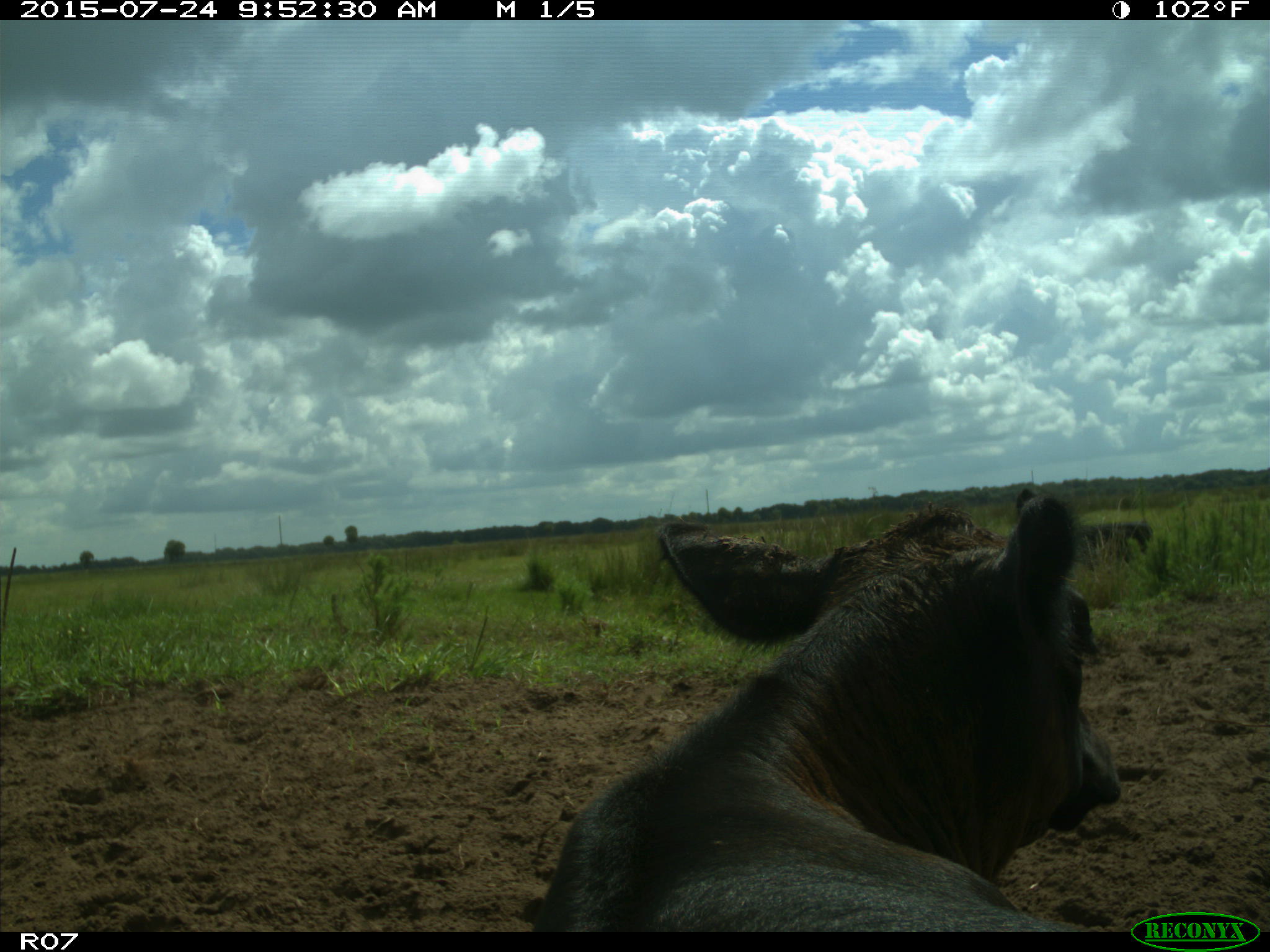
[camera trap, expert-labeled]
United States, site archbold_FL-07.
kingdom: Animalia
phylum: Chordata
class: Mammalia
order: Artiodactyla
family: Bovidae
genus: Bos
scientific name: Bos taurus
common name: domestic cow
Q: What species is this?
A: Bos taurus (domestic cow).